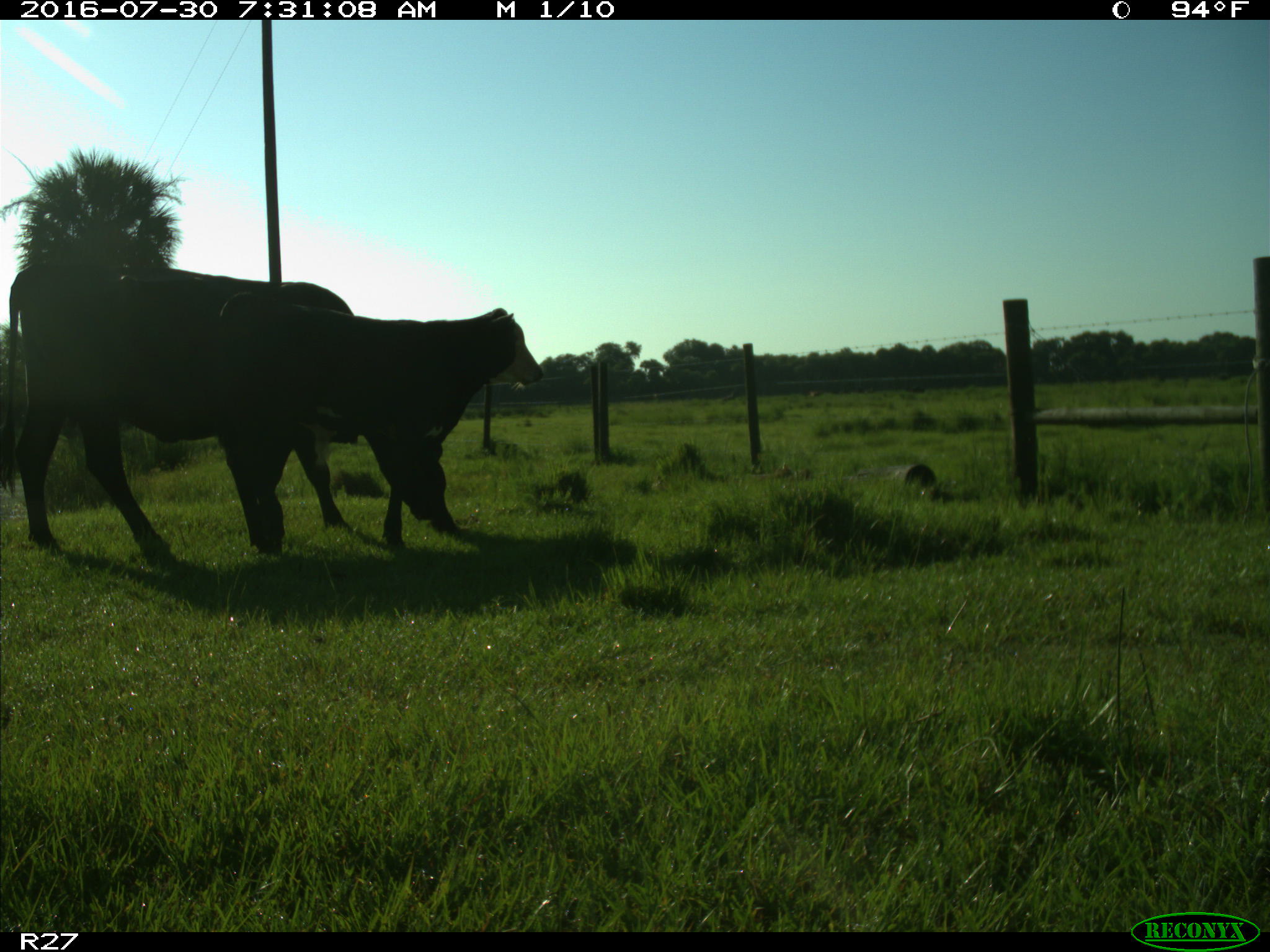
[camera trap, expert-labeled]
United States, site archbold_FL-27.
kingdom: Animalia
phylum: Chordata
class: Mammalia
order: Artiodactyla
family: Bovidae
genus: Bos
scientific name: Bos taurus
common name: domestic cow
Bos taurus (domestic cow).